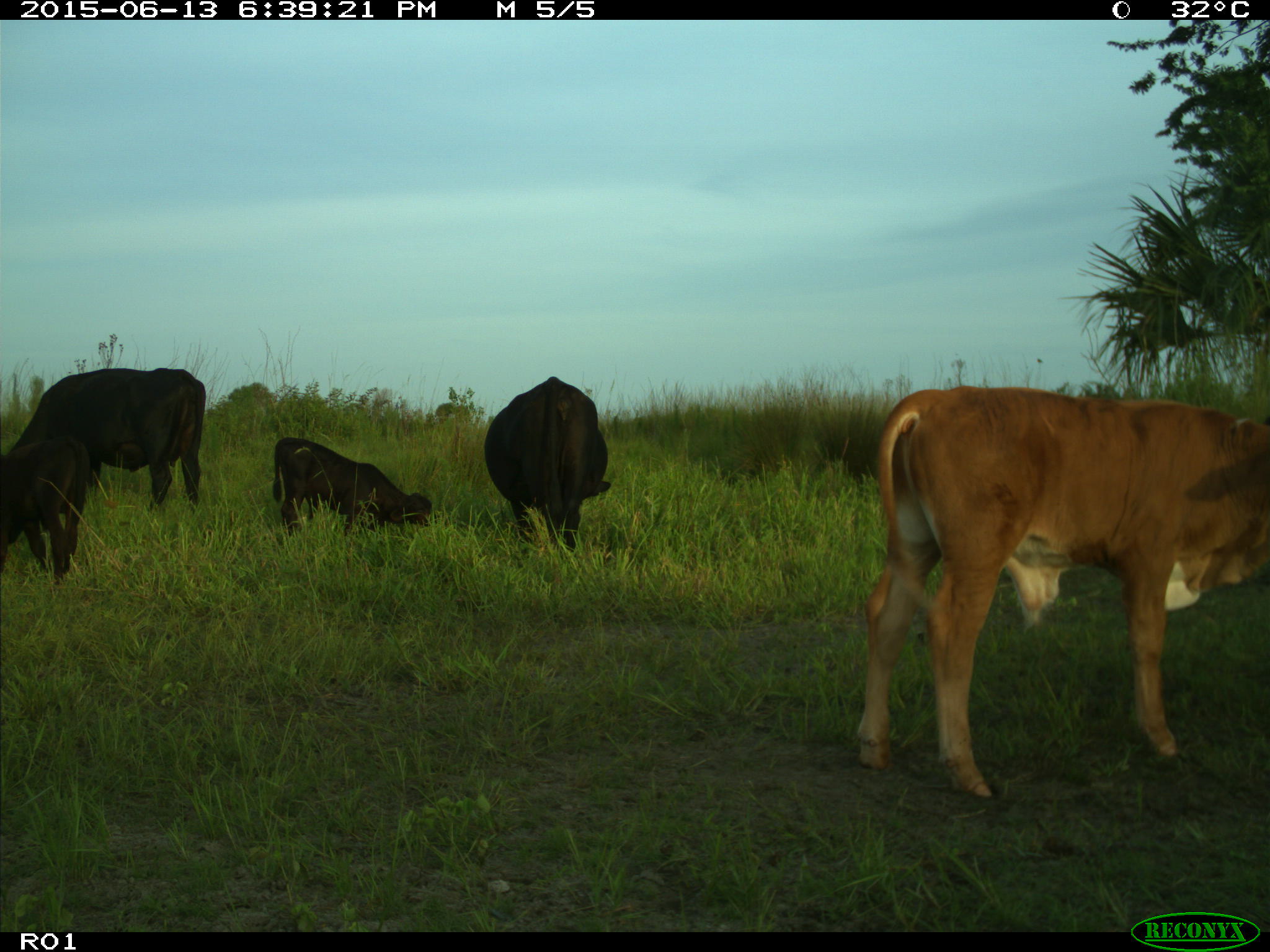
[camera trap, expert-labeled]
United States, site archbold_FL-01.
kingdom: Animalia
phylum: Chordata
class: Mammalia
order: Artiodactyla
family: Bovidae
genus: Bos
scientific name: Bos taurus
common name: domestic cow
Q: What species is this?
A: Bos taurus (domestic cow).